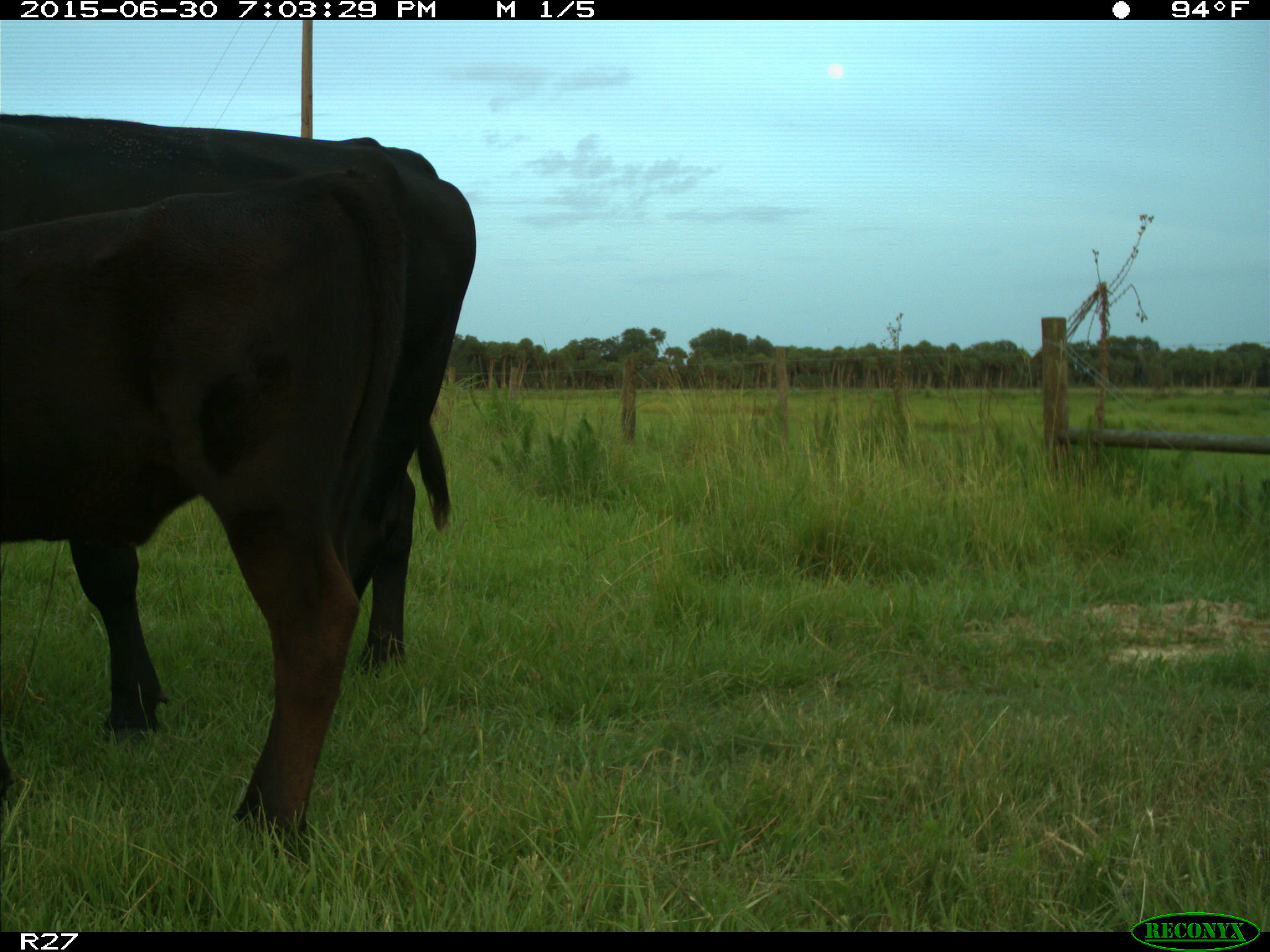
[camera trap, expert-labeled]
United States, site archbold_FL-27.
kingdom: Animalia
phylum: Chordata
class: Mammalia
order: Artiodactyla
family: Bovidae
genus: Bos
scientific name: Bos taurus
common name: domestic cow